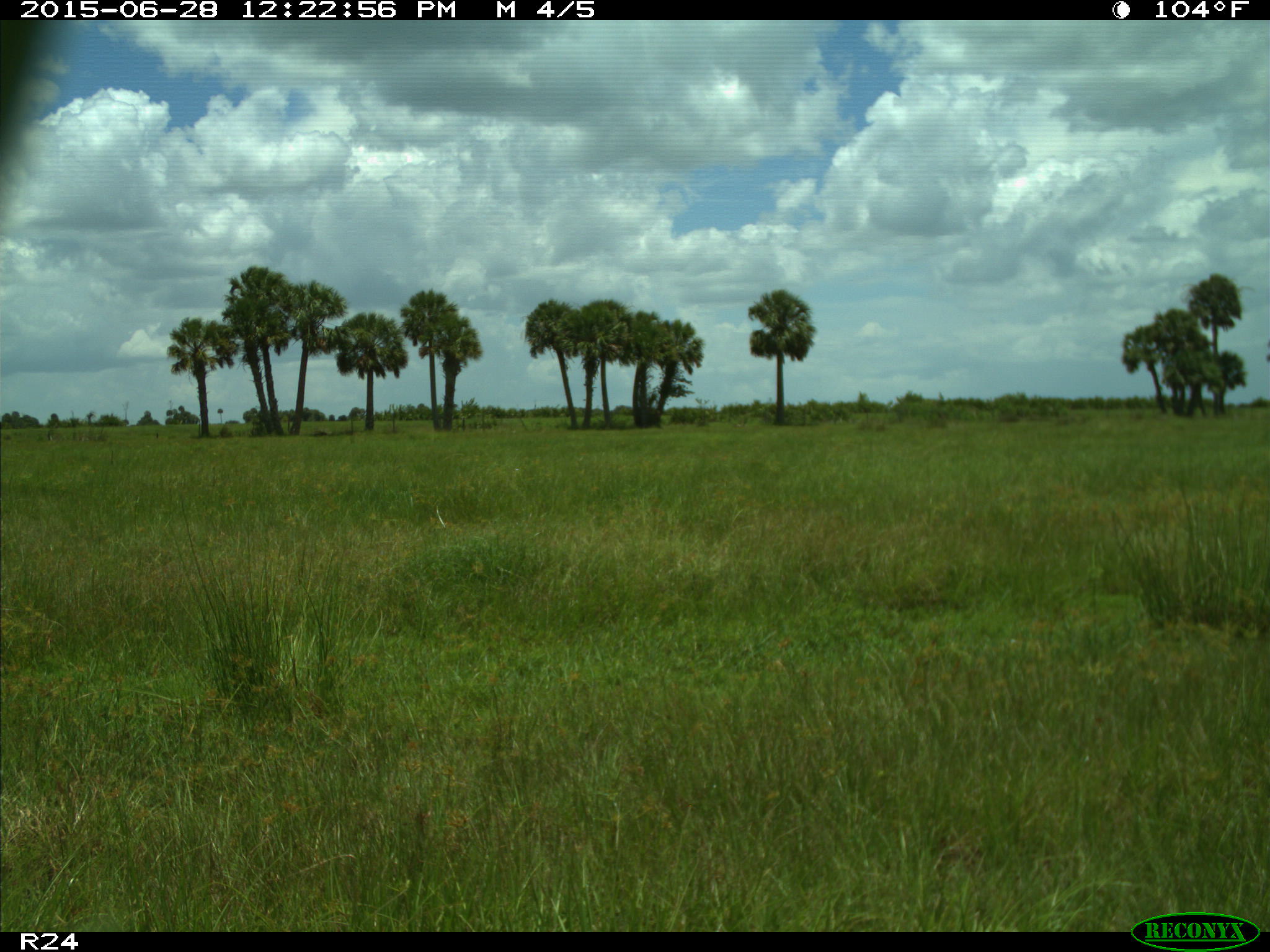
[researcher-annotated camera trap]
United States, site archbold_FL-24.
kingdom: Animalia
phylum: Chordata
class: Mammalia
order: Artiodactyla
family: Bovidae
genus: Bos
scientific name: Bos taurus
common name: domestic cow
Bos taurus (domestic cow).